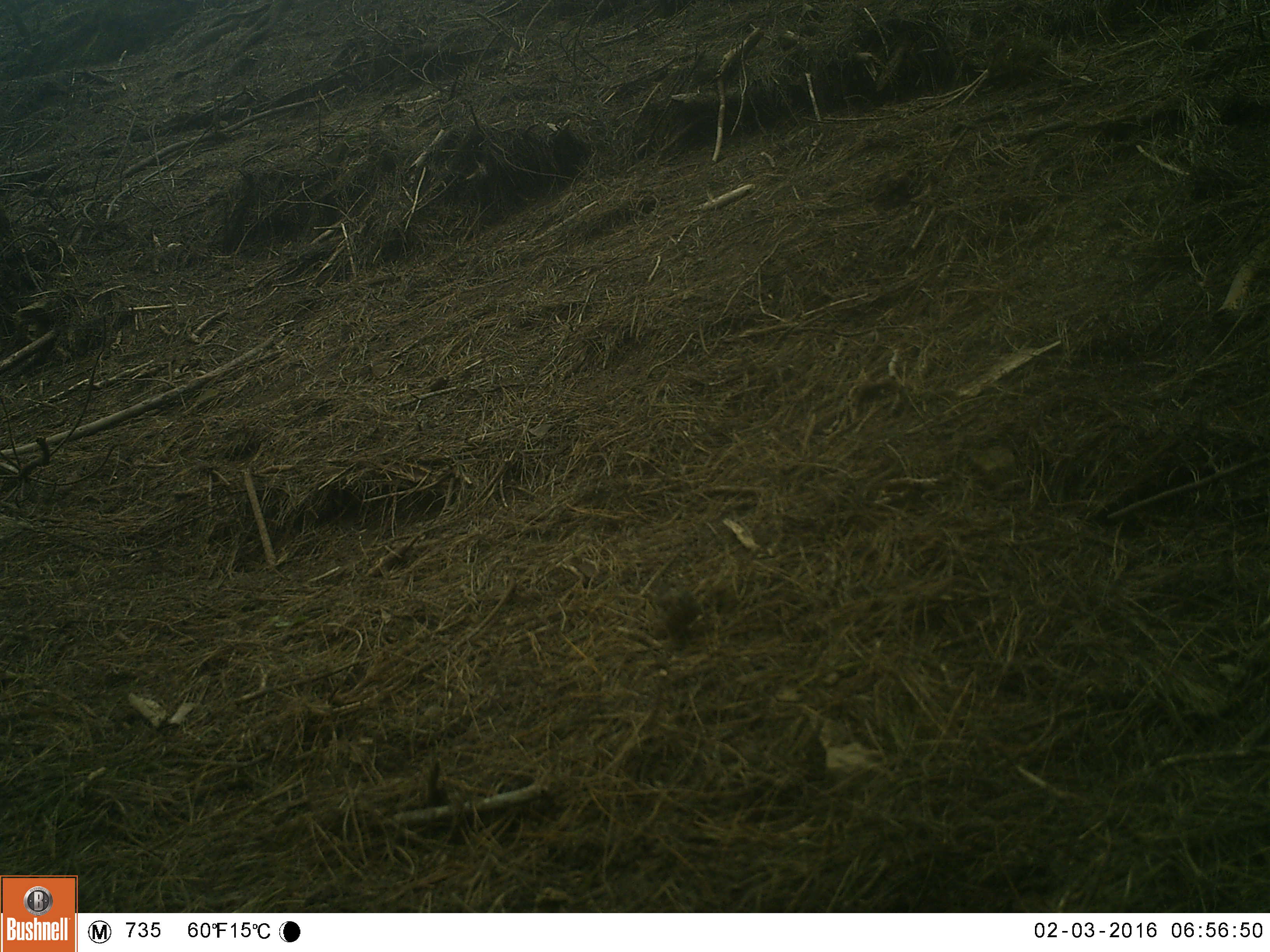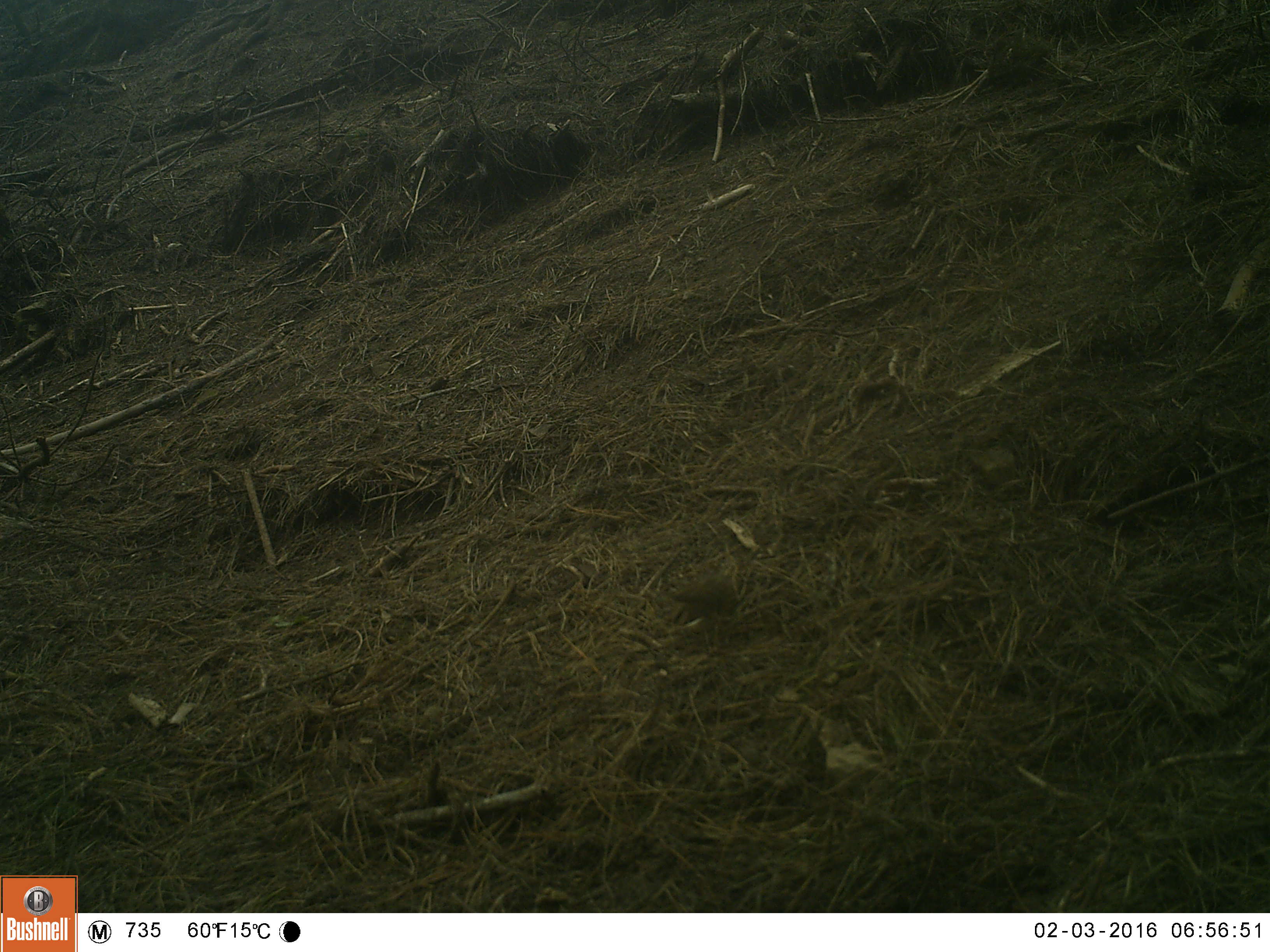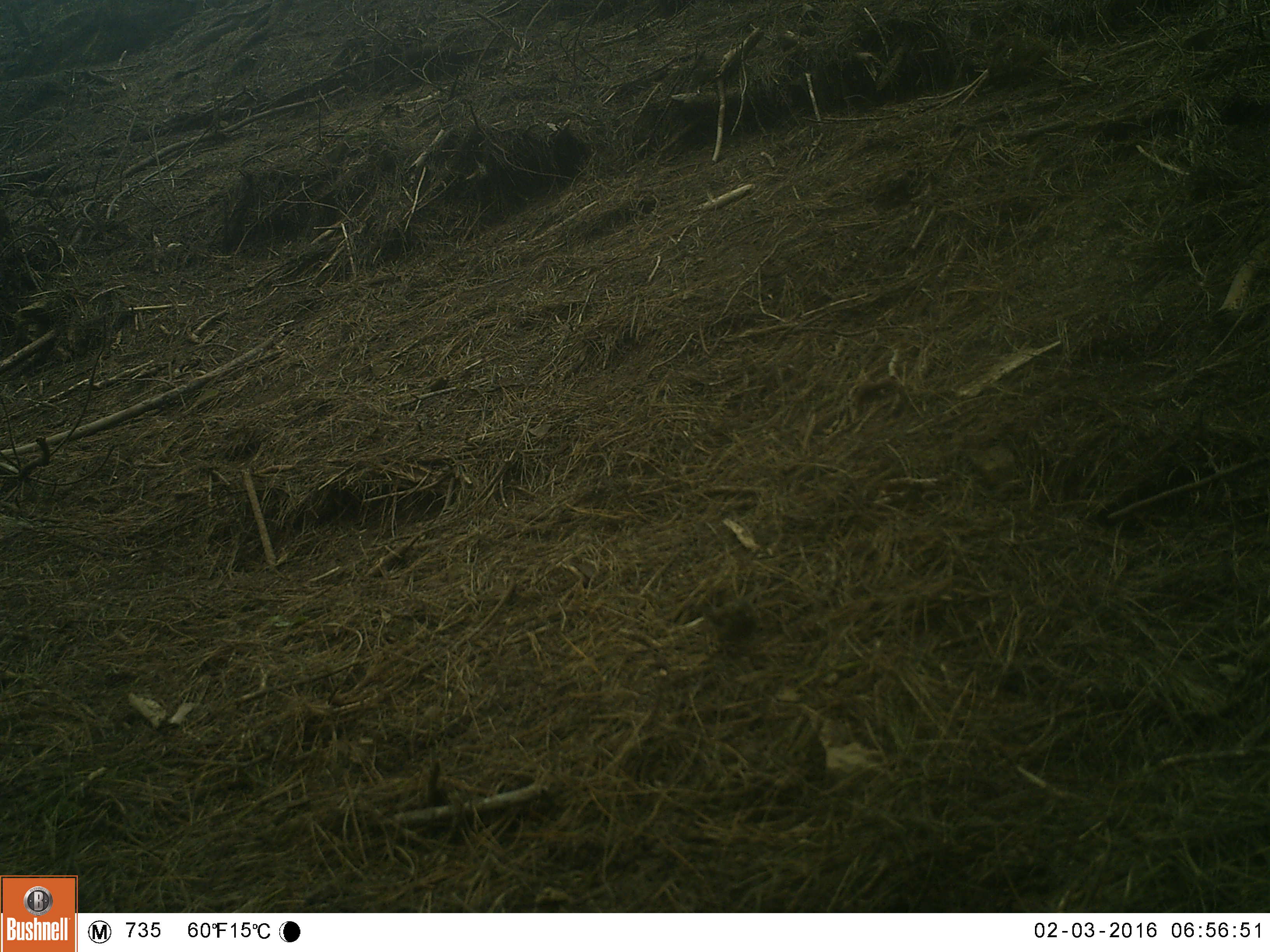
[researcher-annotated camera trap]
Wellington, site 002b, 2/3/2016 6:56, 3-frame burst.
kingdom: Animalia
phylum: Chordata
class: Aves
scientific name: Aves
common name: bird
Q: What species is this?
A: Bird (Aves).